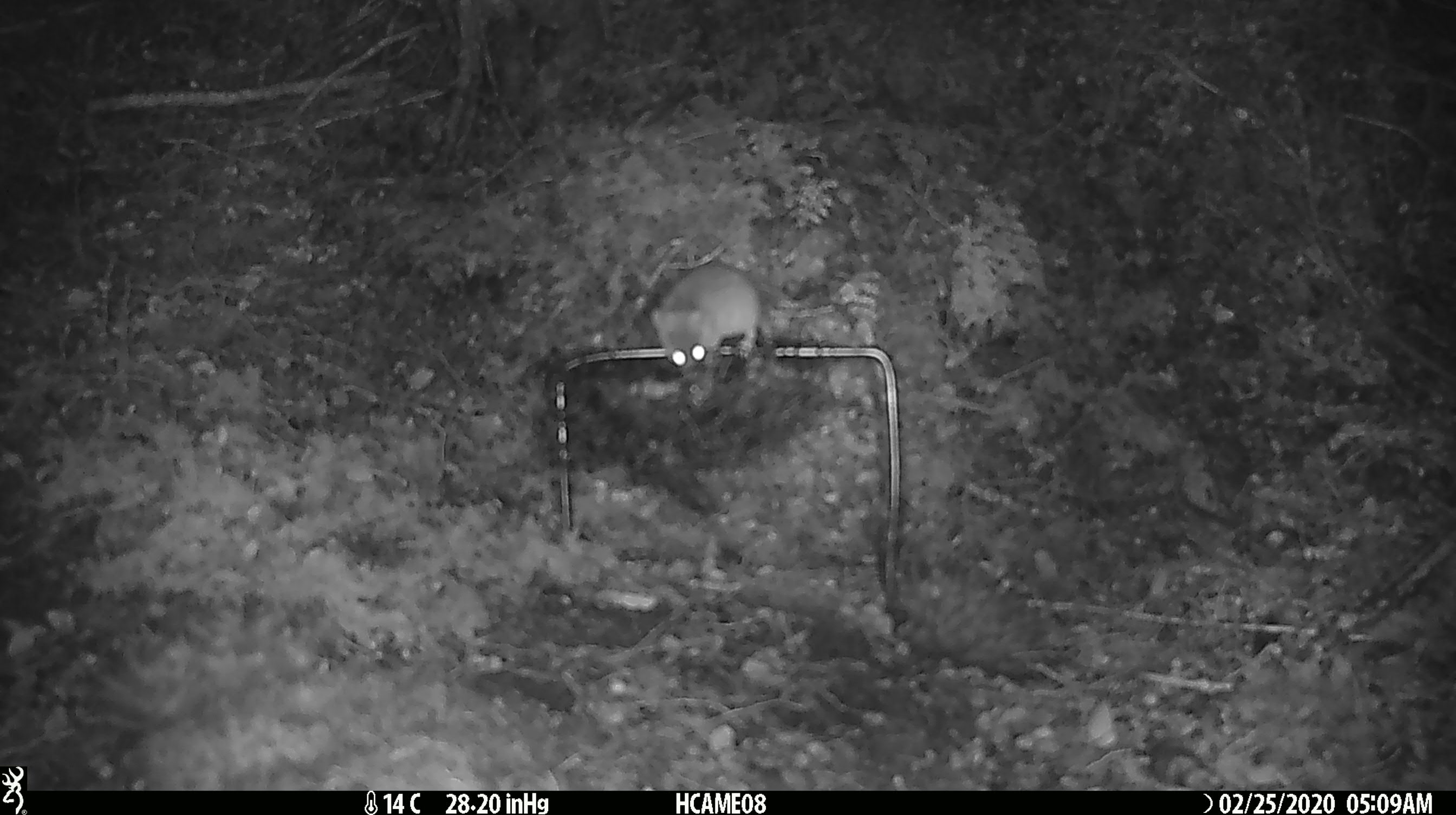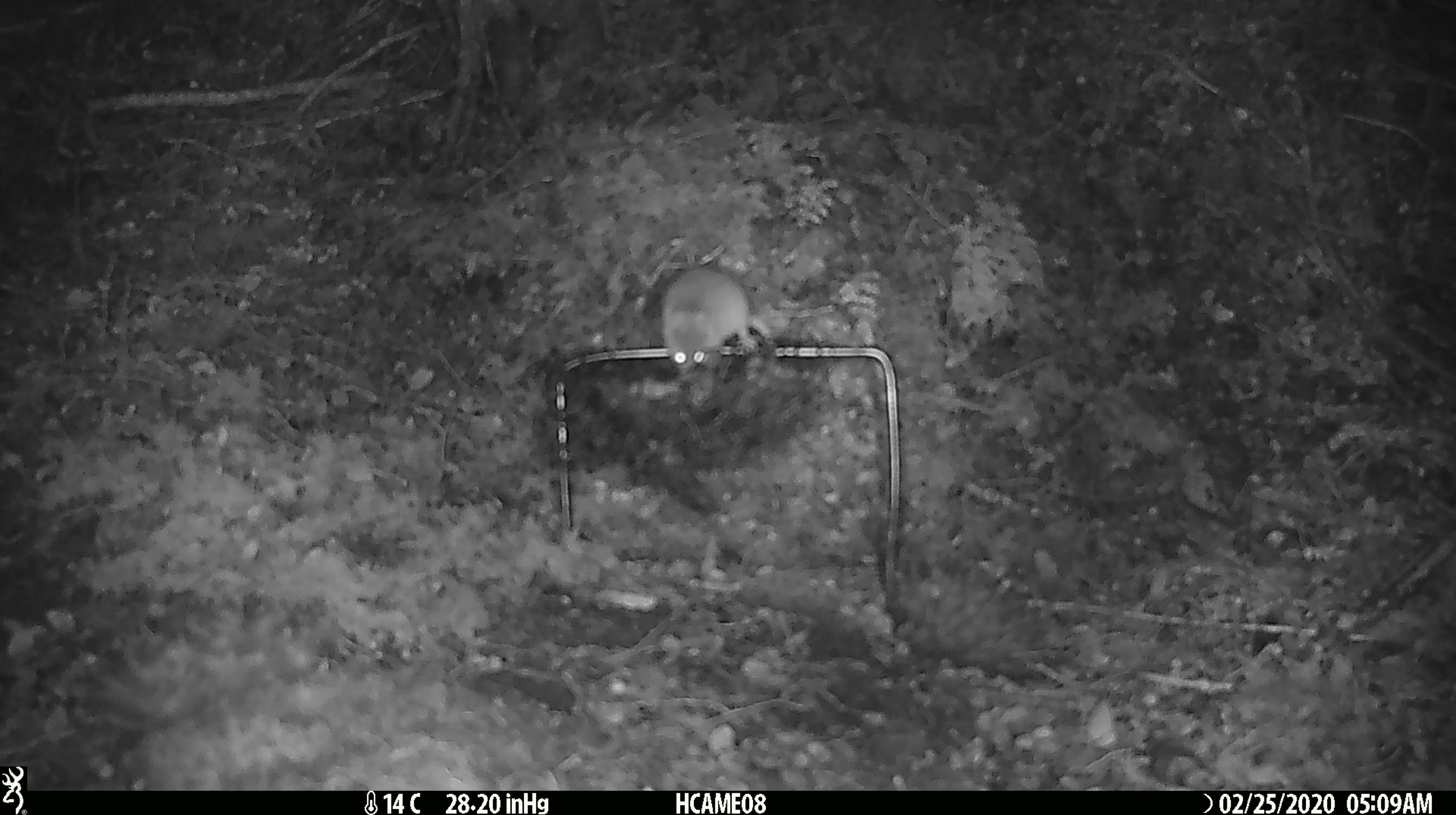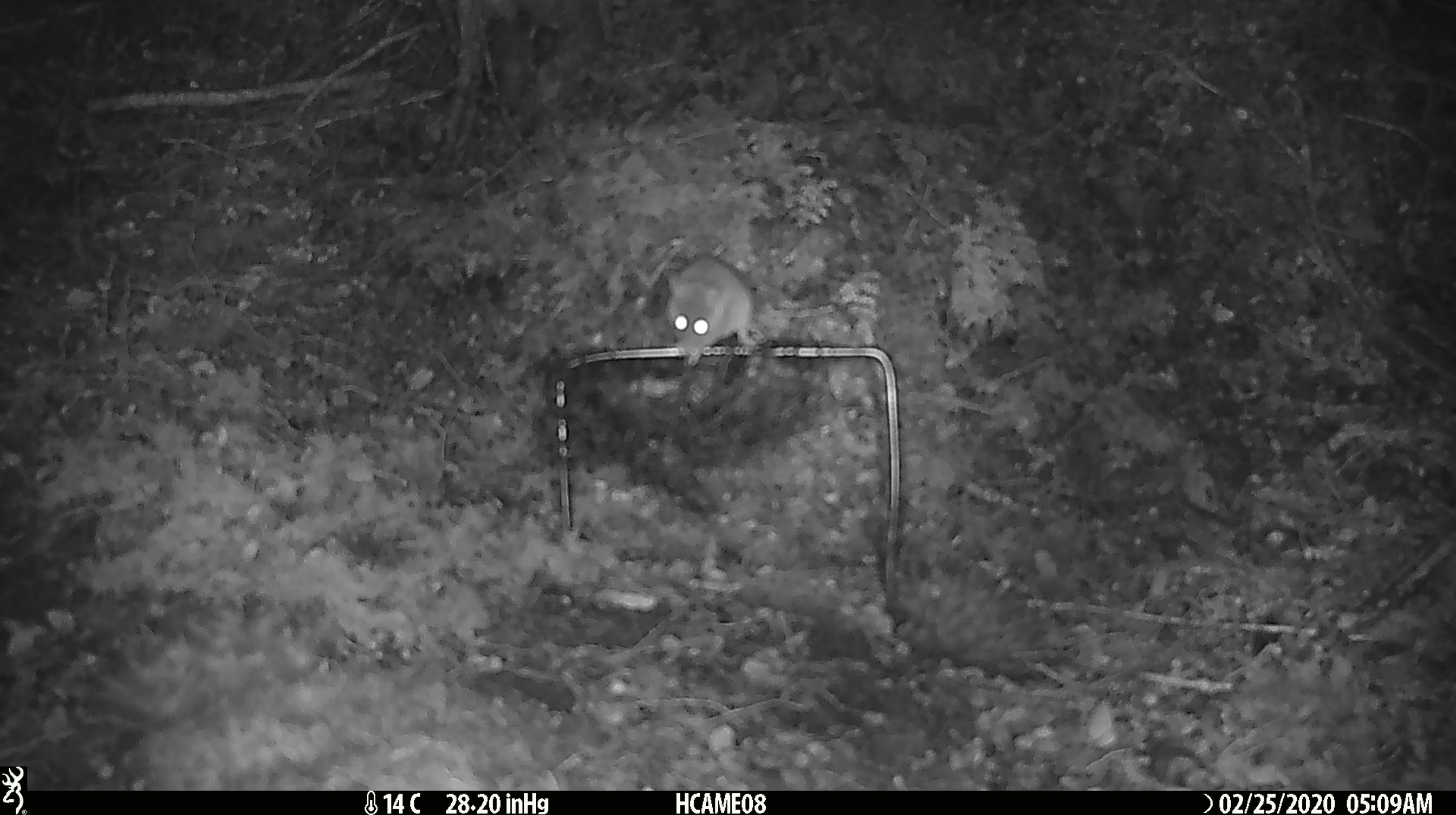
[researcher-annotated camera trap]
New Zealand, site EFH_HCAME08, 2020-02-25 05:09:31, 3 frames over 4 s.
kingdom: Animalia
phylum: Chordata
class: Mammalia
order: Rodentia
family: Muridae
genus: Mus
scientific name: Mus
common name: mouse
Mouse (Mus).